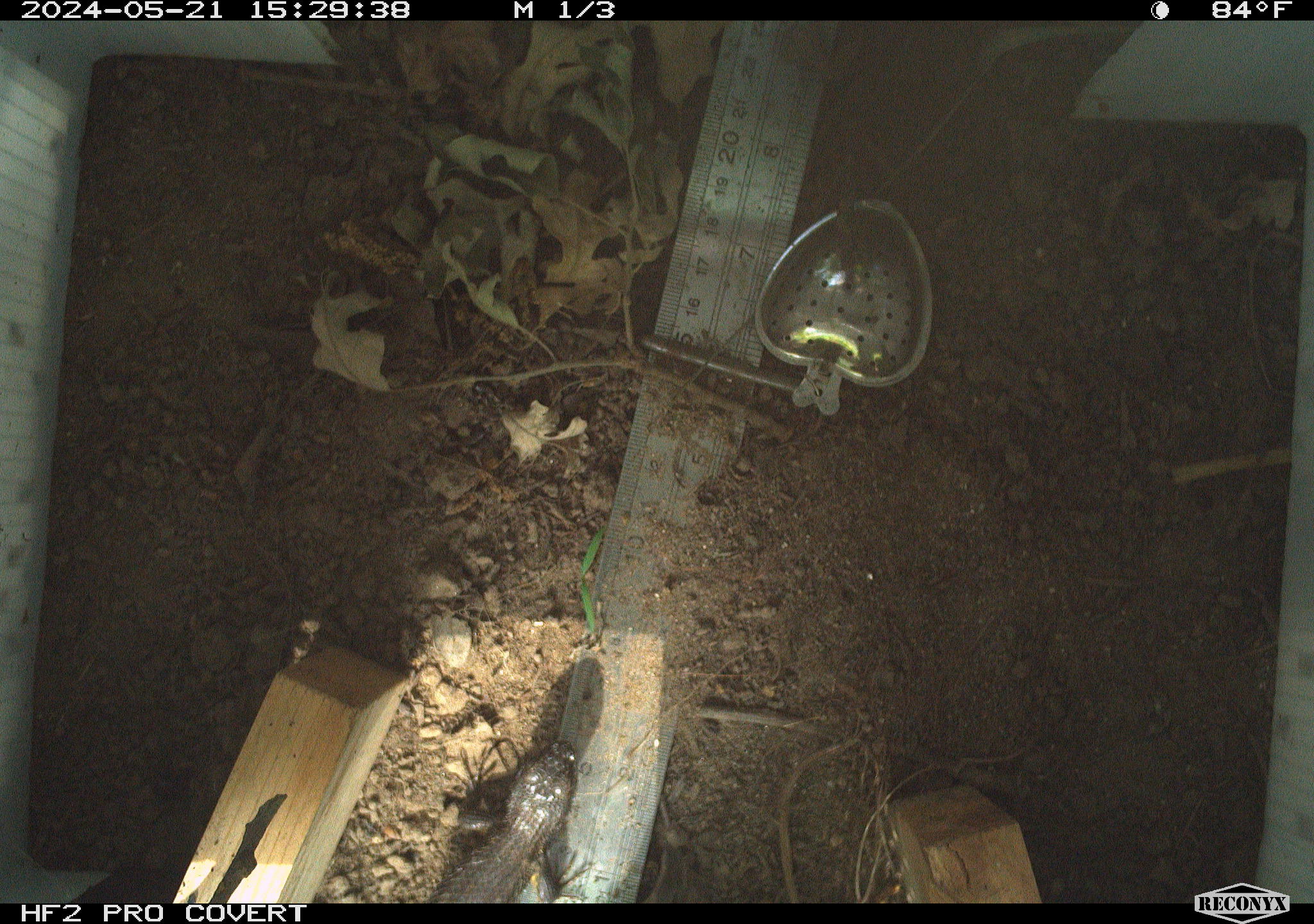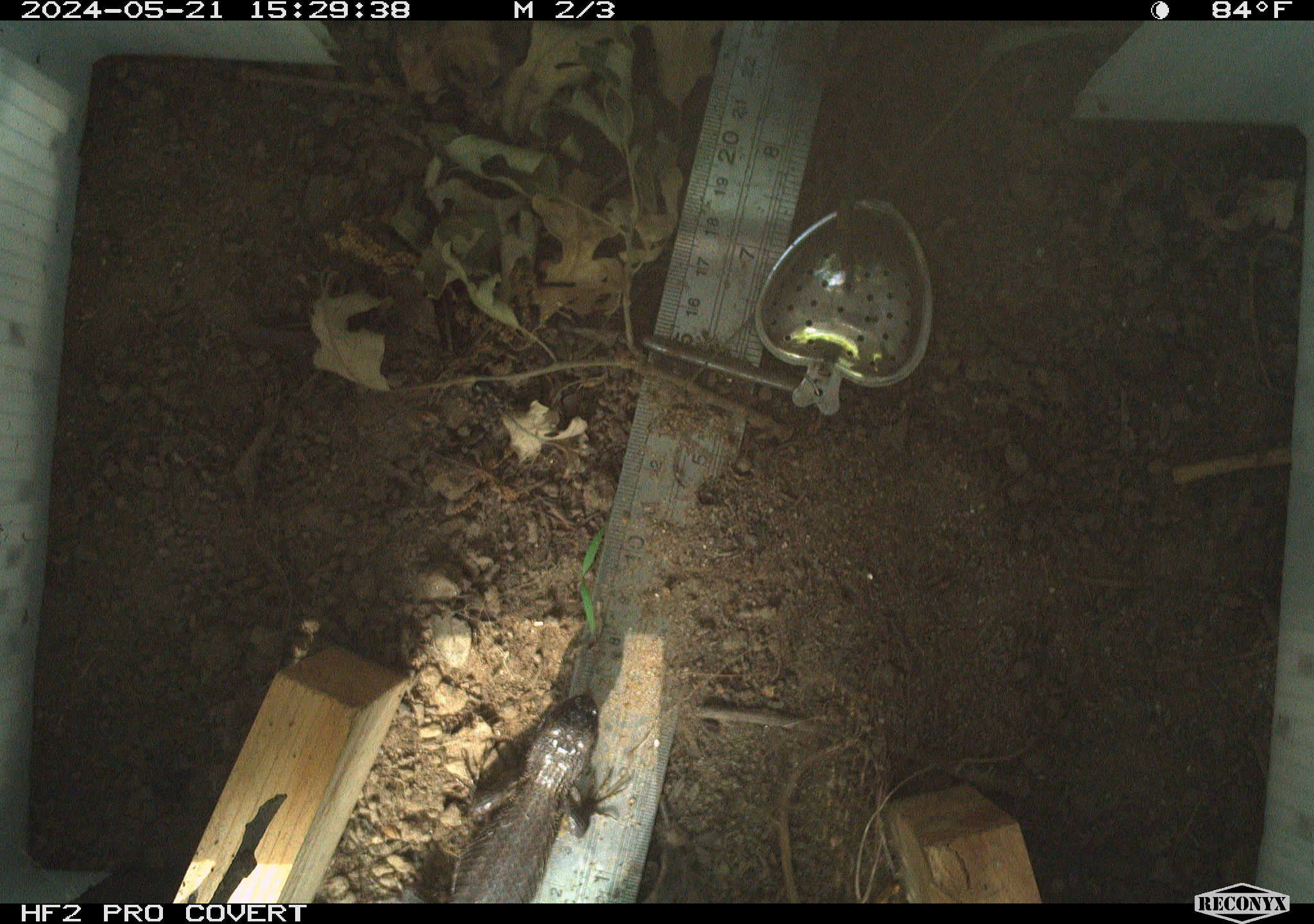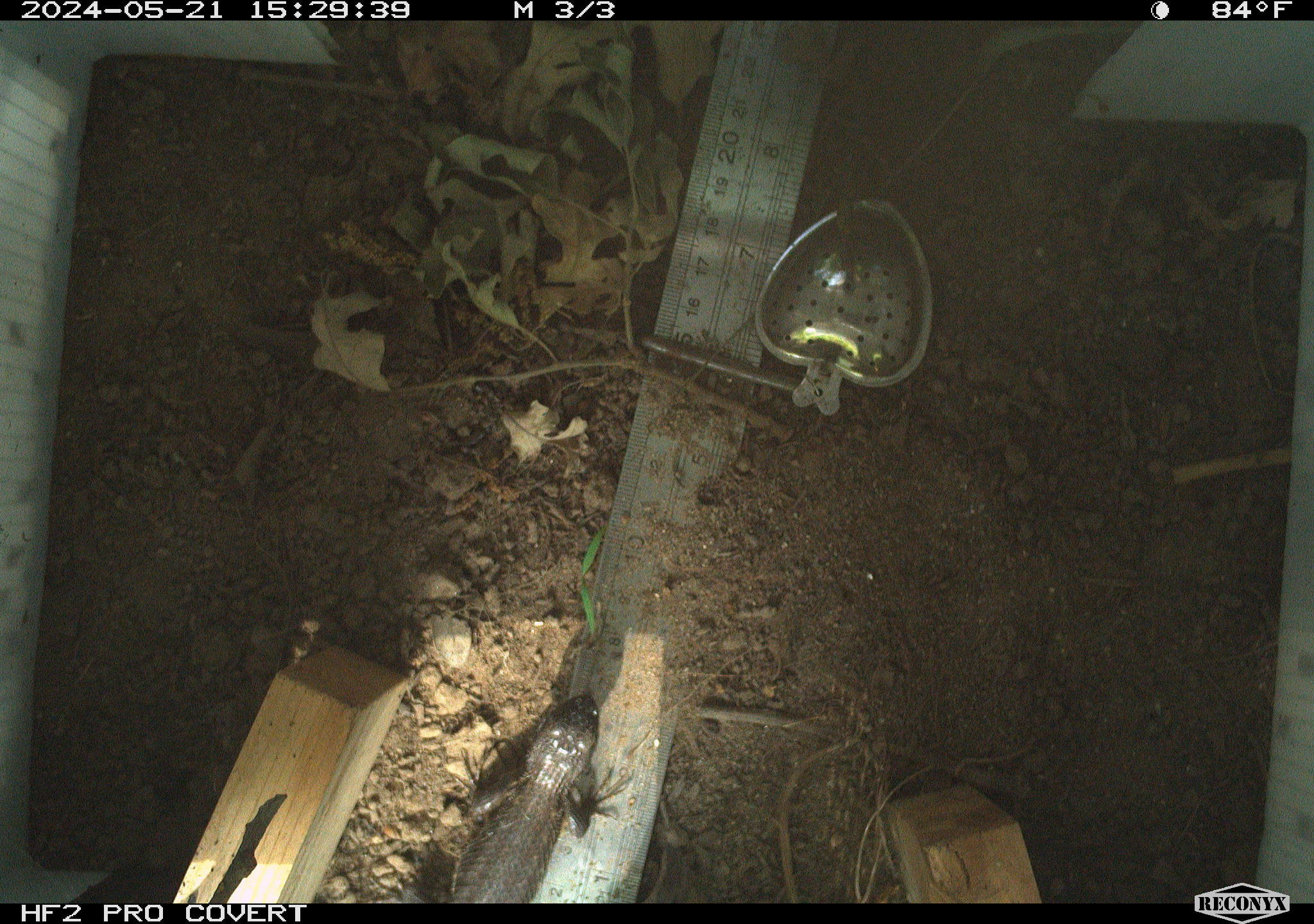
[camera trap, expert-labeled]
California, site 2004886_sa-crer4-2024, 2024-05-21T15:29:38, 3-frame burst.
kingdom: Animalia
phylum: Chordata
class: Reptilia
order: Squamata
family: Phrynosomatidae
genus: Sceloporus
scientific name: Sceloporus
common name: spiny lizards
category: sceloporus species